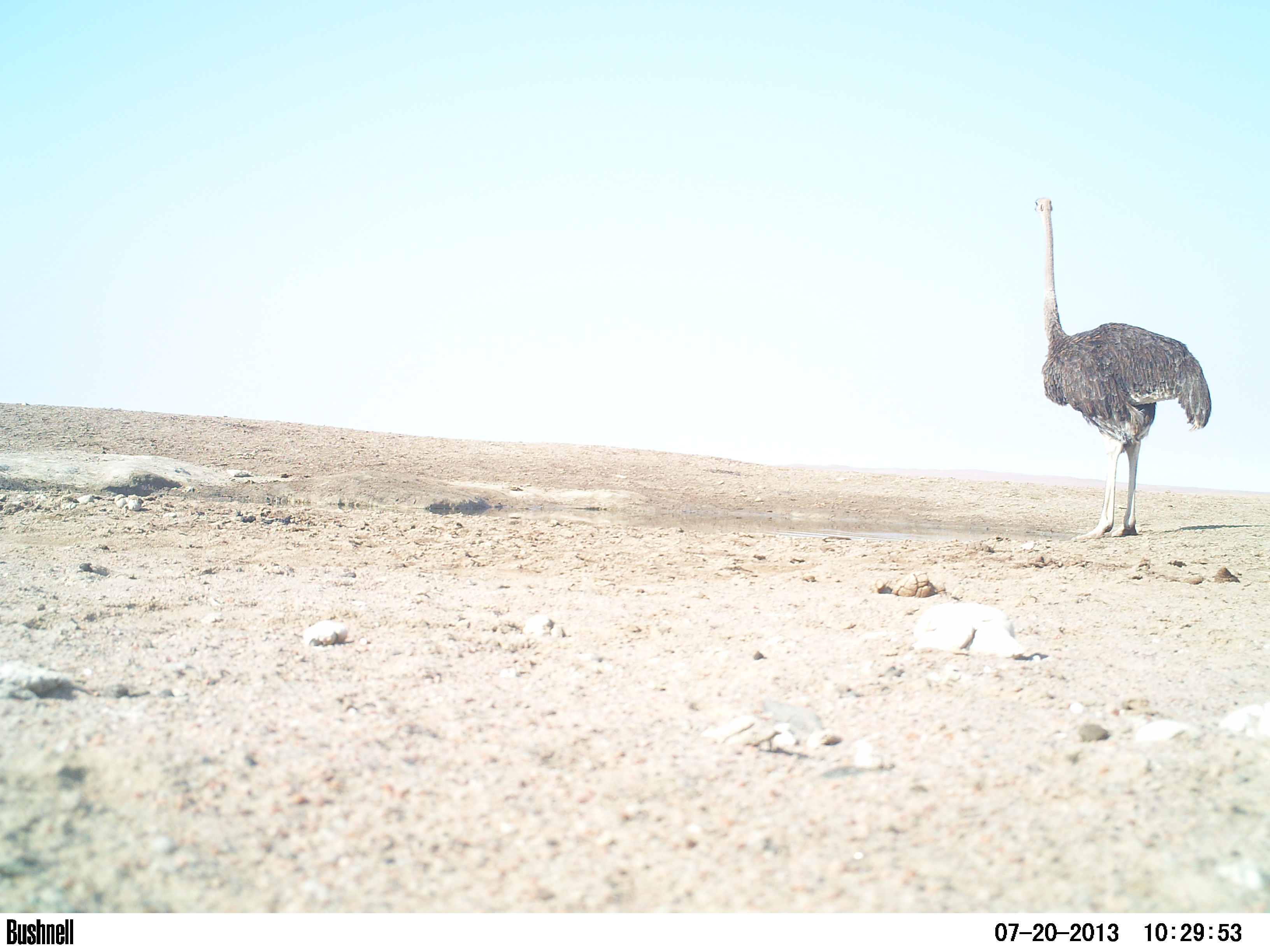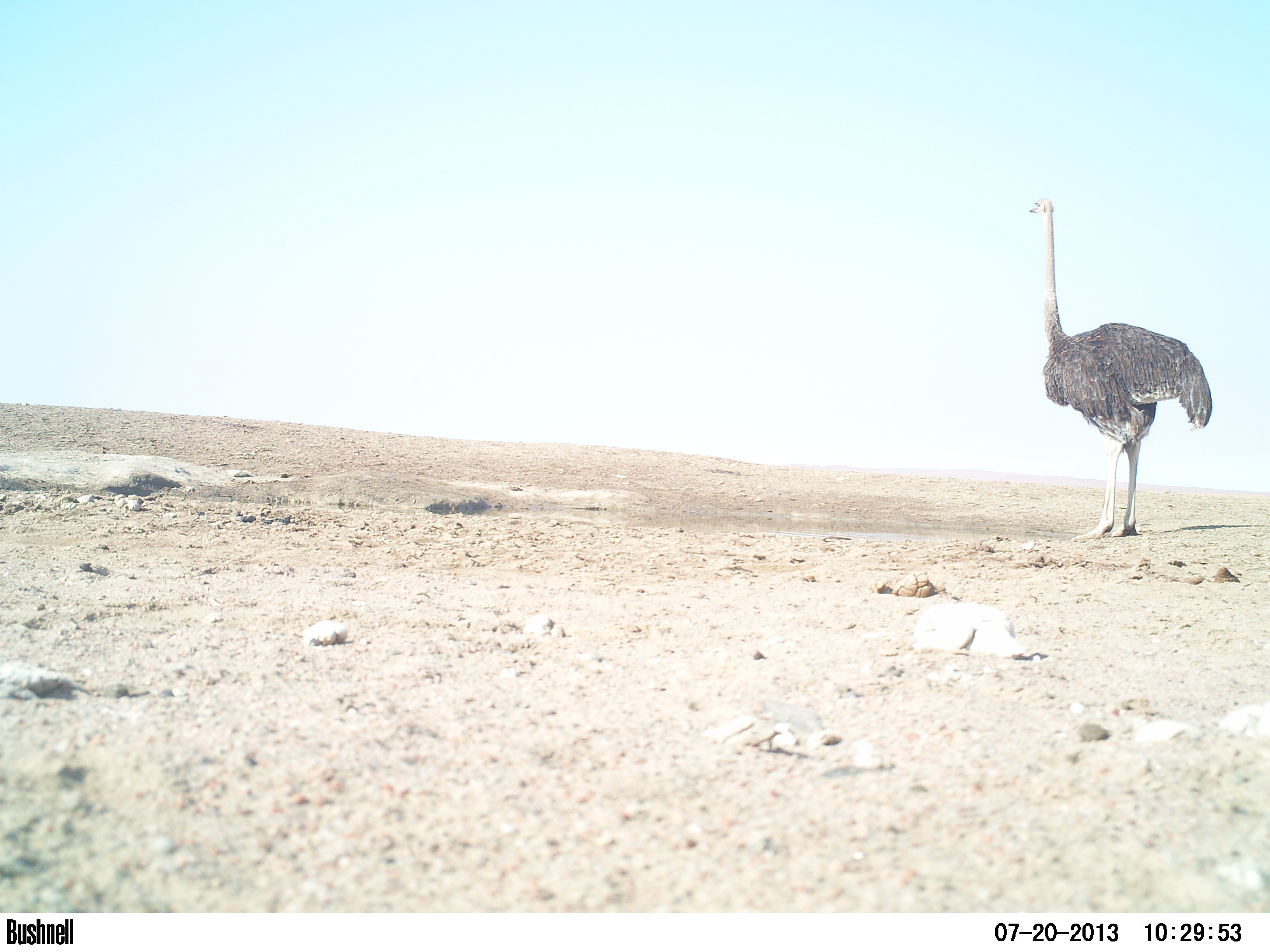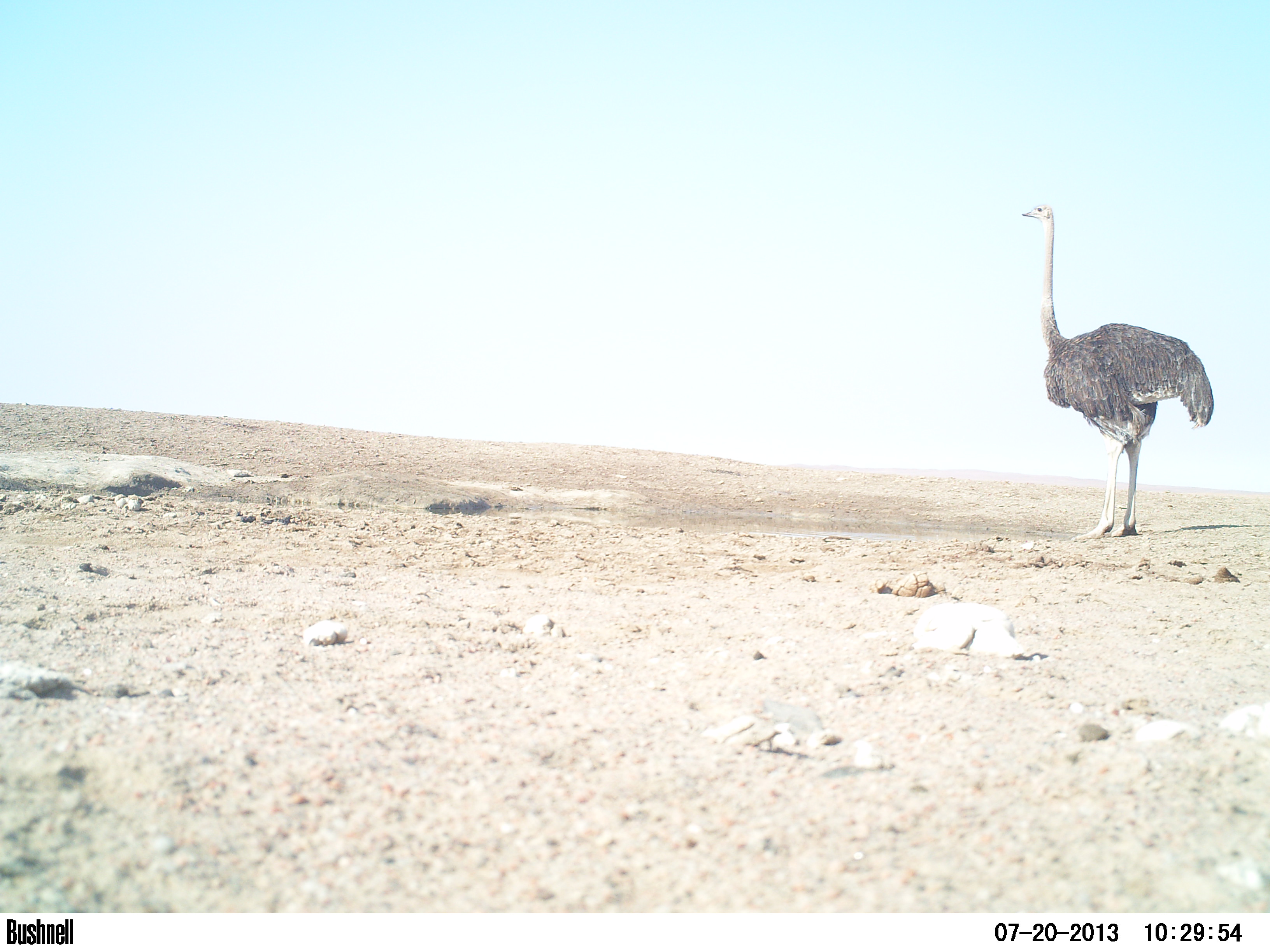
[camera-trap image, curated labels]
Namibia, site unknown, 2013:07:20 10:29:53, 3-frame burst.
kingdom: Animalia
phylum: Chordata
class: Aves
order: Struthioniformes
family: Struthionidae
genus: Struthio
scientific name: Struthio camelus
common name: common ostrich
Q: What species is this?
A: Struthio camelus (common ostrich).